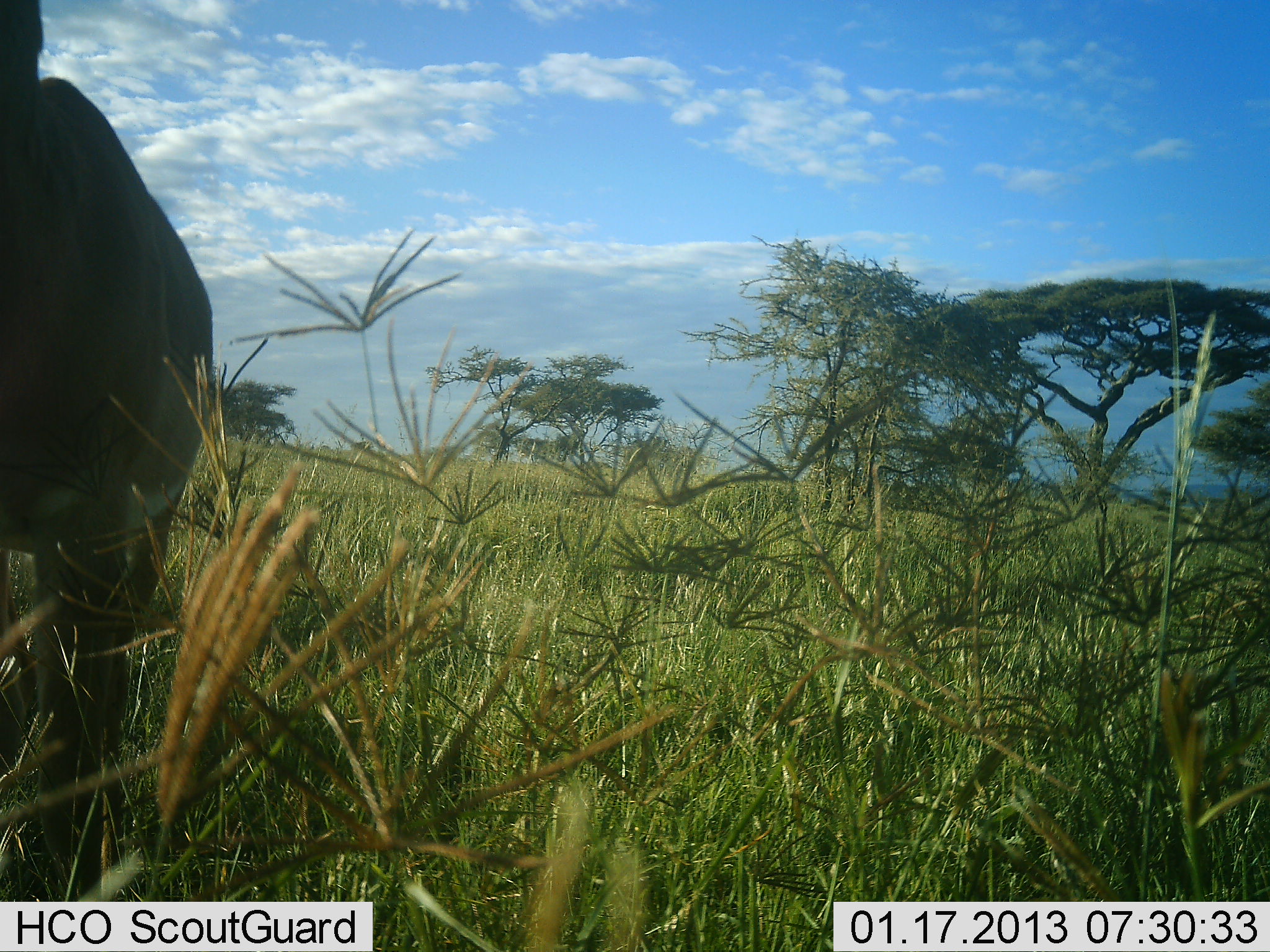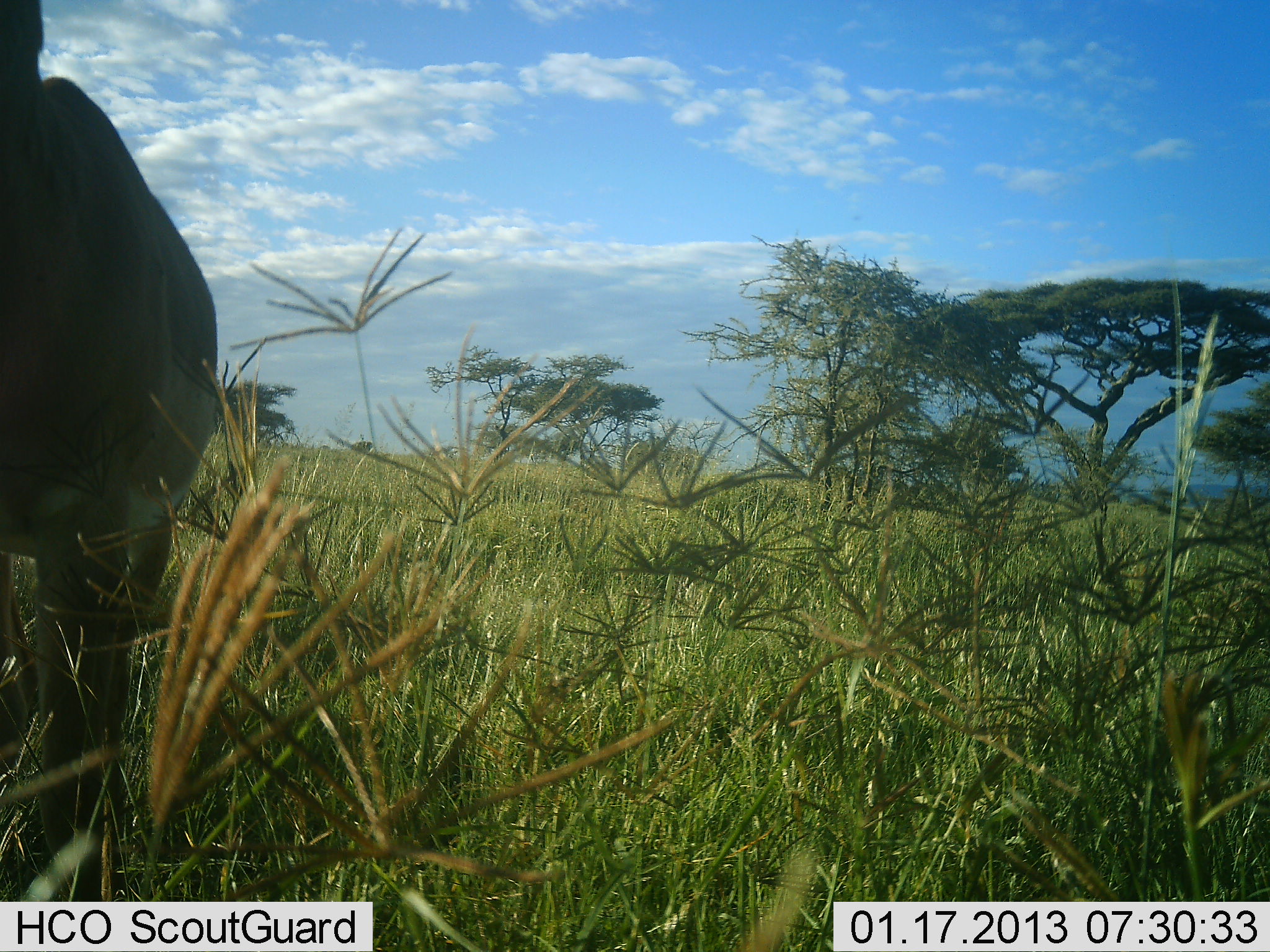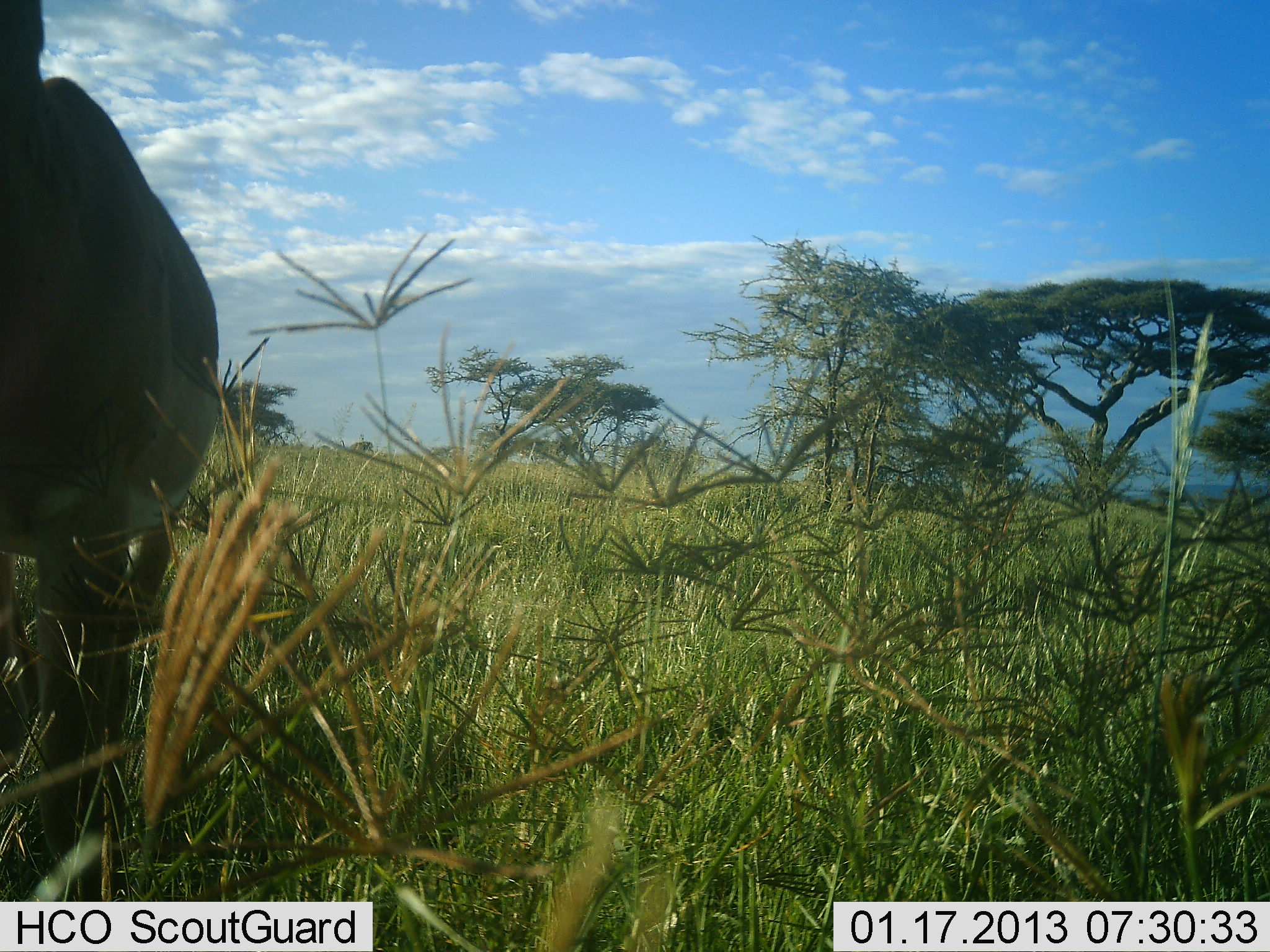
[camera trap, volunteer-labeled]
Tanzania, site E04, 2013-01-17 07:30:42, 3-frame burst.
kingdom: Animalia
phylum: Chordata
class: Mammalia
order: Artiodactyla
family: Bovidae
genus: Alcelaphus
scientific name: Alcelaphus buselaphus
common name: hartebeest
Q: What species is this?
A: Hartebeest (Alcelaphus buselaphus).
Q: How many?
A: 1.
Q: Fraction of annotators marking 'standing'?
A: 100%.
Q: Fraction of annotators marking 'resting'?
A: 0%.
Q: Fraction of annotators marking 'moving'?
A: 0%.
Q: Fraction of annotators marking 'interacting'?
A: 0%.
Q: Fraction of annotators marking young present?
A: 0%.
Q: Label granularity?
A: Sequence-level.